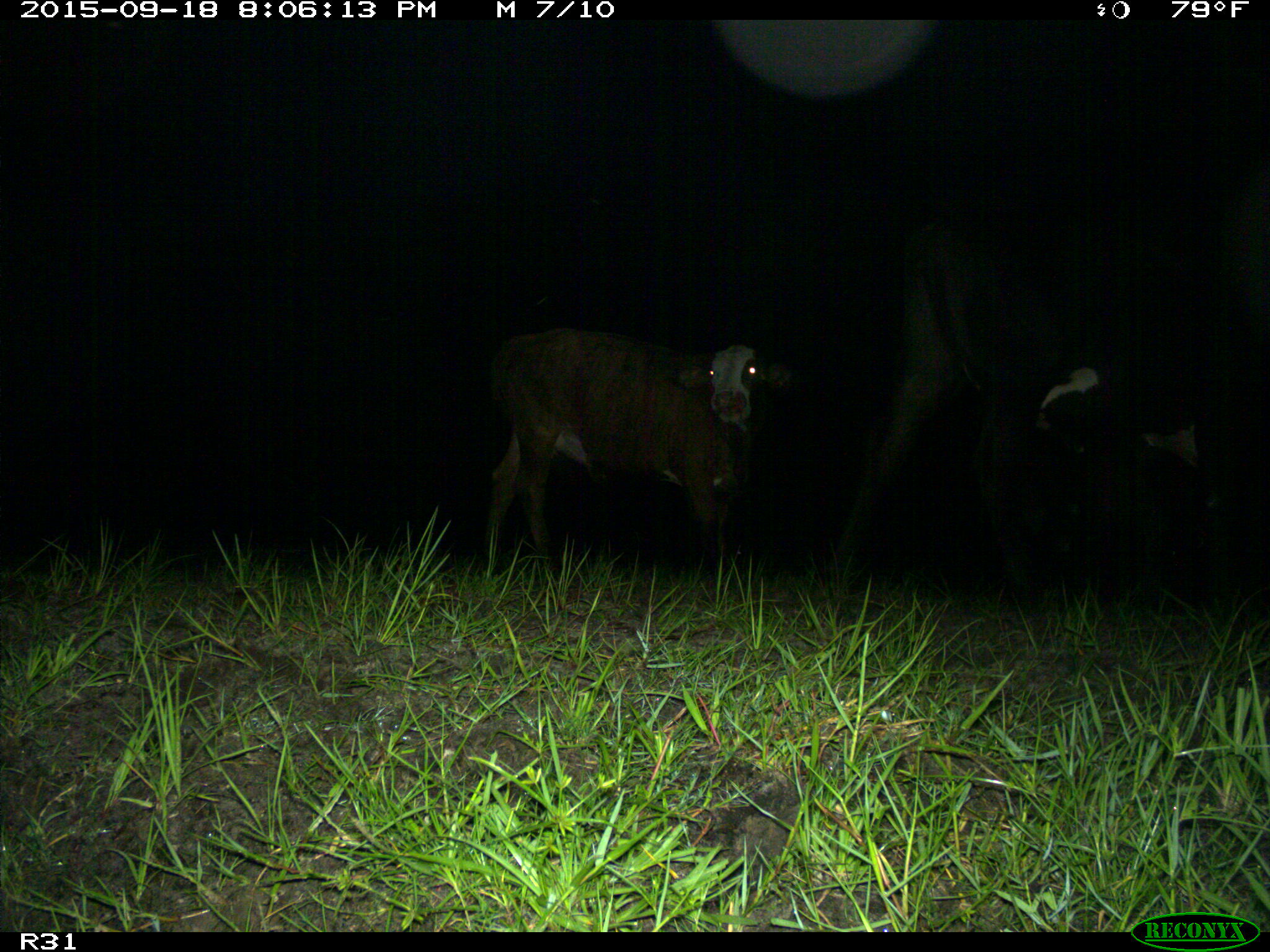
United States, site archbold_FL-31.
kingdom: Animalia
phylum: Chordata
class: Mammalia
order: Artiodactyla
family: Bovidae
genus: Bos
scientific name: Bos taurus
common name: domestic cow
Bos taurus (domestic cow).